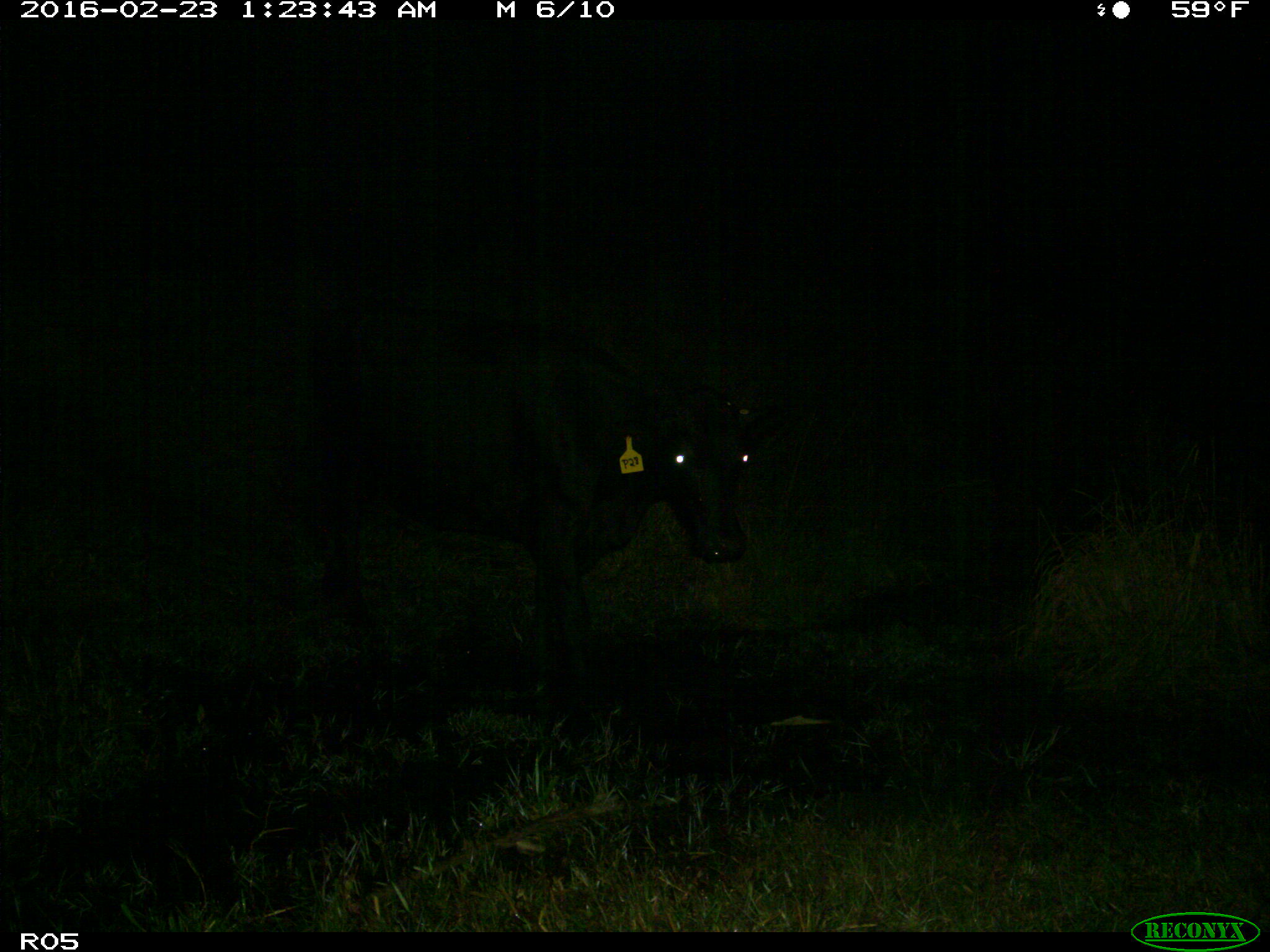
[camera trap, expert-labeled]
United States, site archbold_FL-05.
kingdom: Animalia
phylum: Chordata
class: Mammalia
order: Artiodactyla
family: Bovidae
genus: Bos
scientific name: Bos taurus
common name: domestic cow